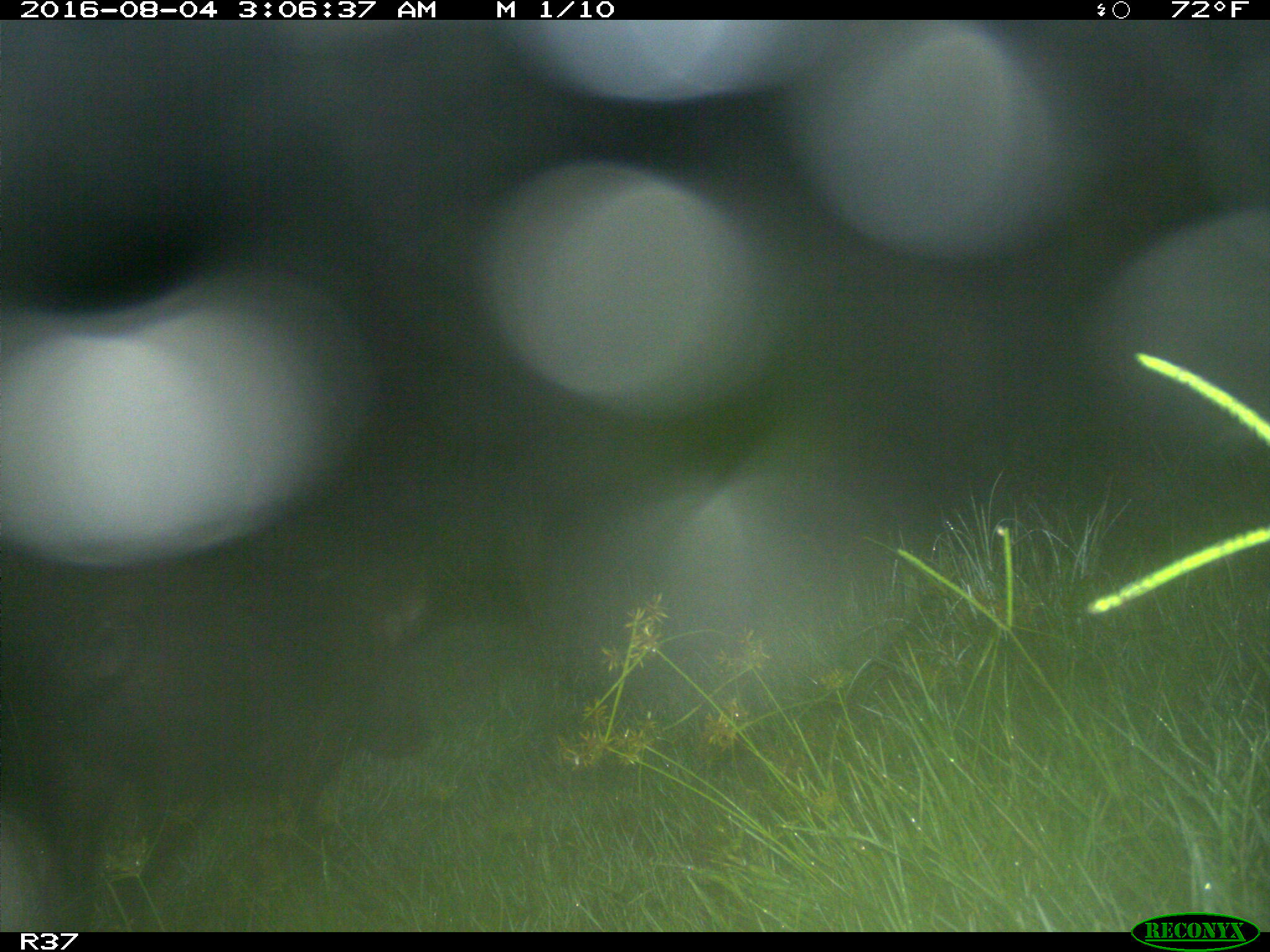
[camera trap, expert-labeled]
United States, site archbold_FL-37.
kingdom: Animalia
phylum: Chordata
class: Mammalia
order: Artiodactyla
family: Suidae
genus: Sus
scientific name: Sus scrofa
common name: wild boar